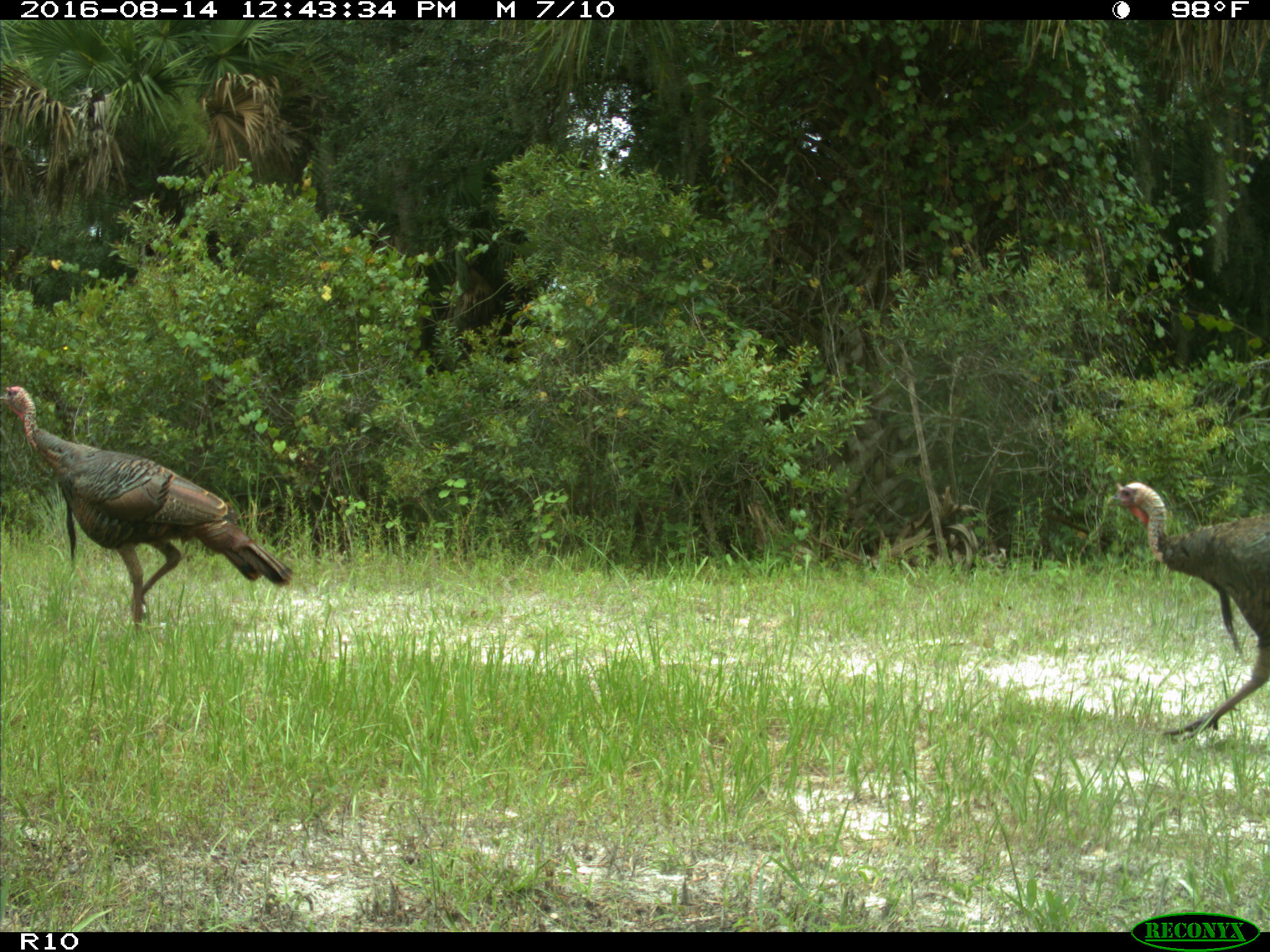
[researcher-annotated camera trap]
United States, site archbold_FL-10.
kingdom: Animalia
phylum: Chordata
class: Aves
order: Galliformes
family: Phasianidae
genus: Meleagris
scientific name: Meleagris gallopavo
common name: wild turkey